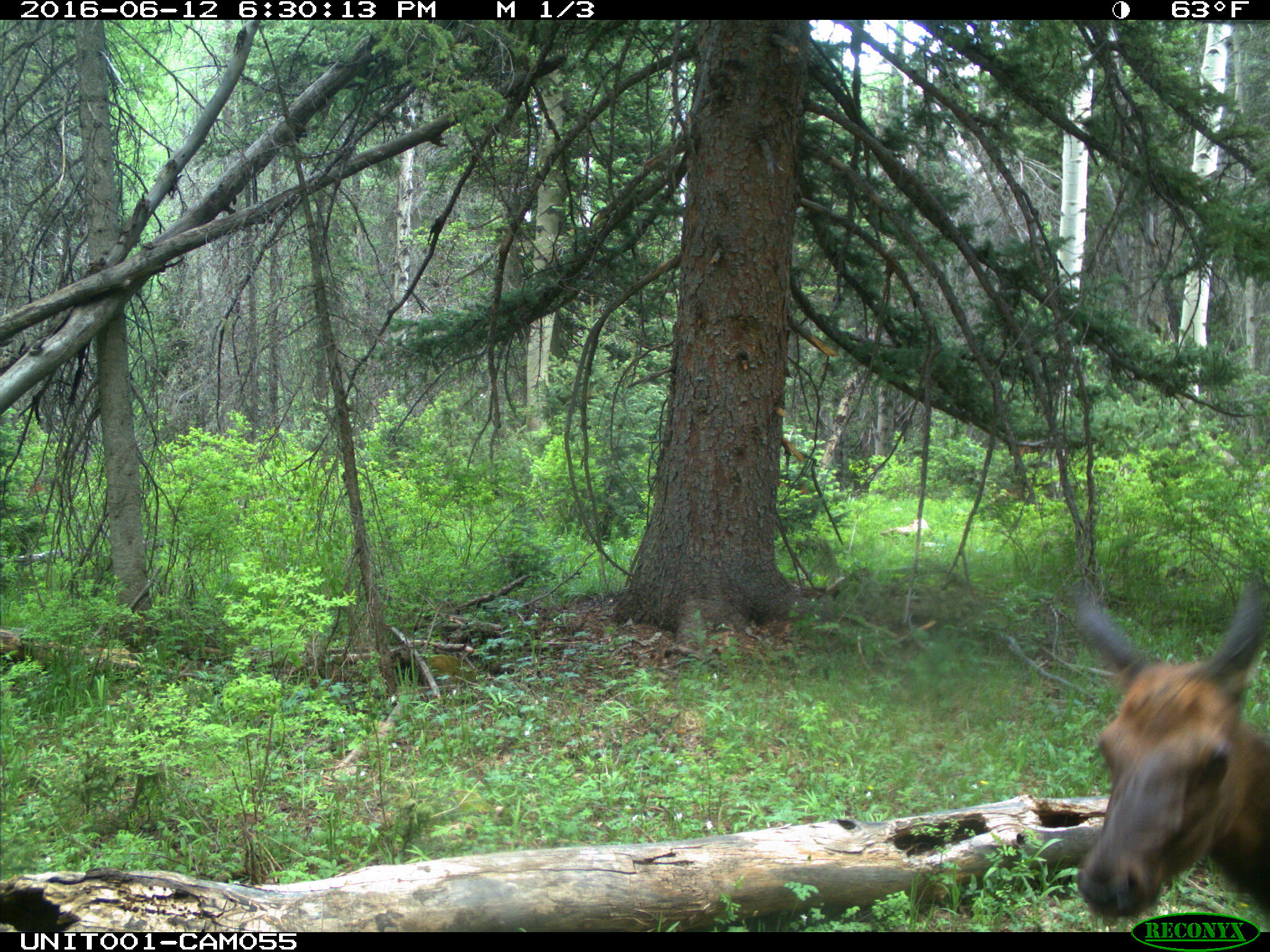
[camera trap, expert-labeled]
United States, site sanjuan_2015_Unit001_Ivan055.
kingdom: Animalia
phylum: Chordata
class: Mammalia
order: Artiodactyla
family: Cervidae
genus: Cervus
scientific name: Cervus elaphus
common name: red deer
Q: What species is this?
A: Cervus elaphus (red deer).